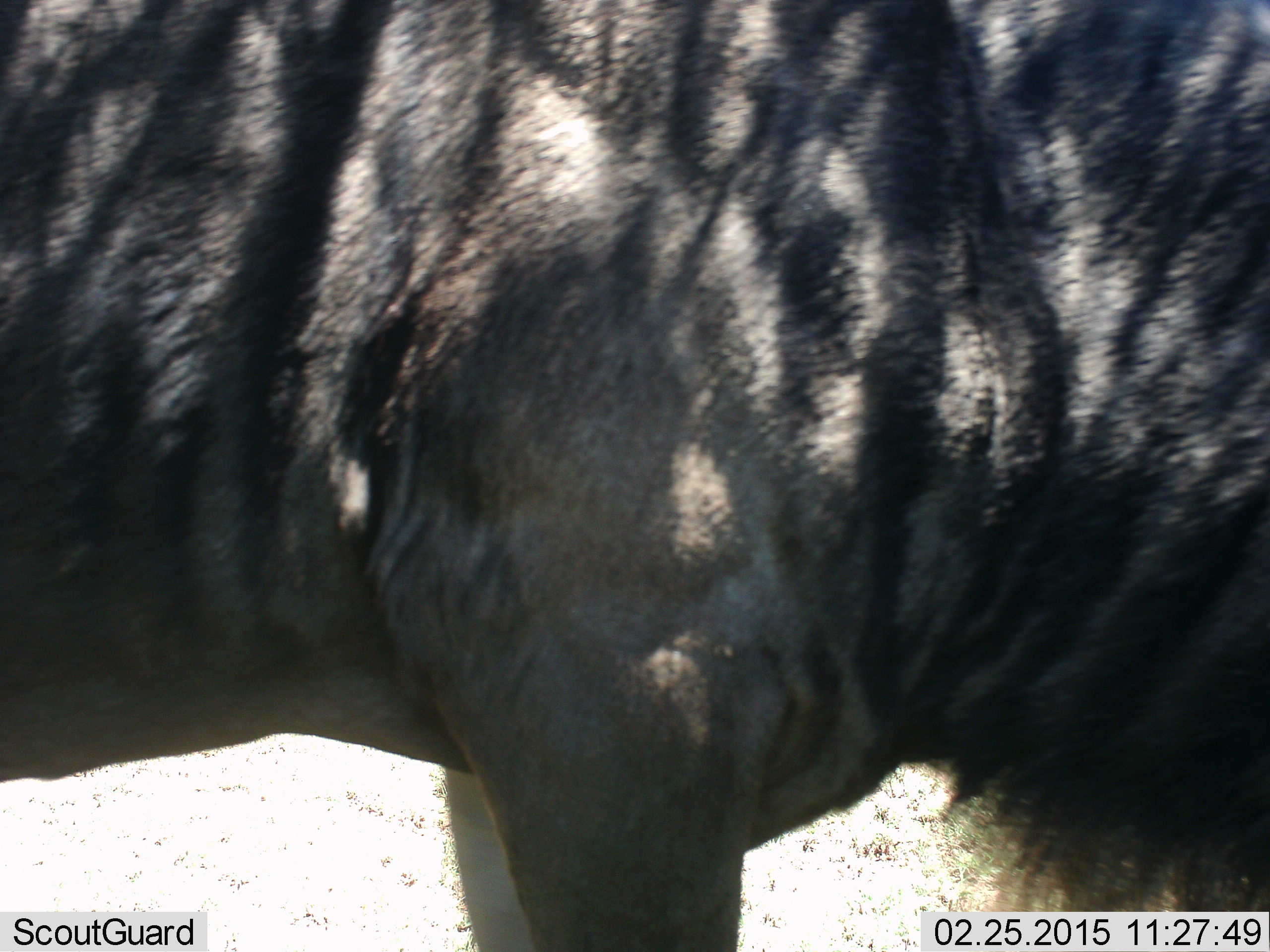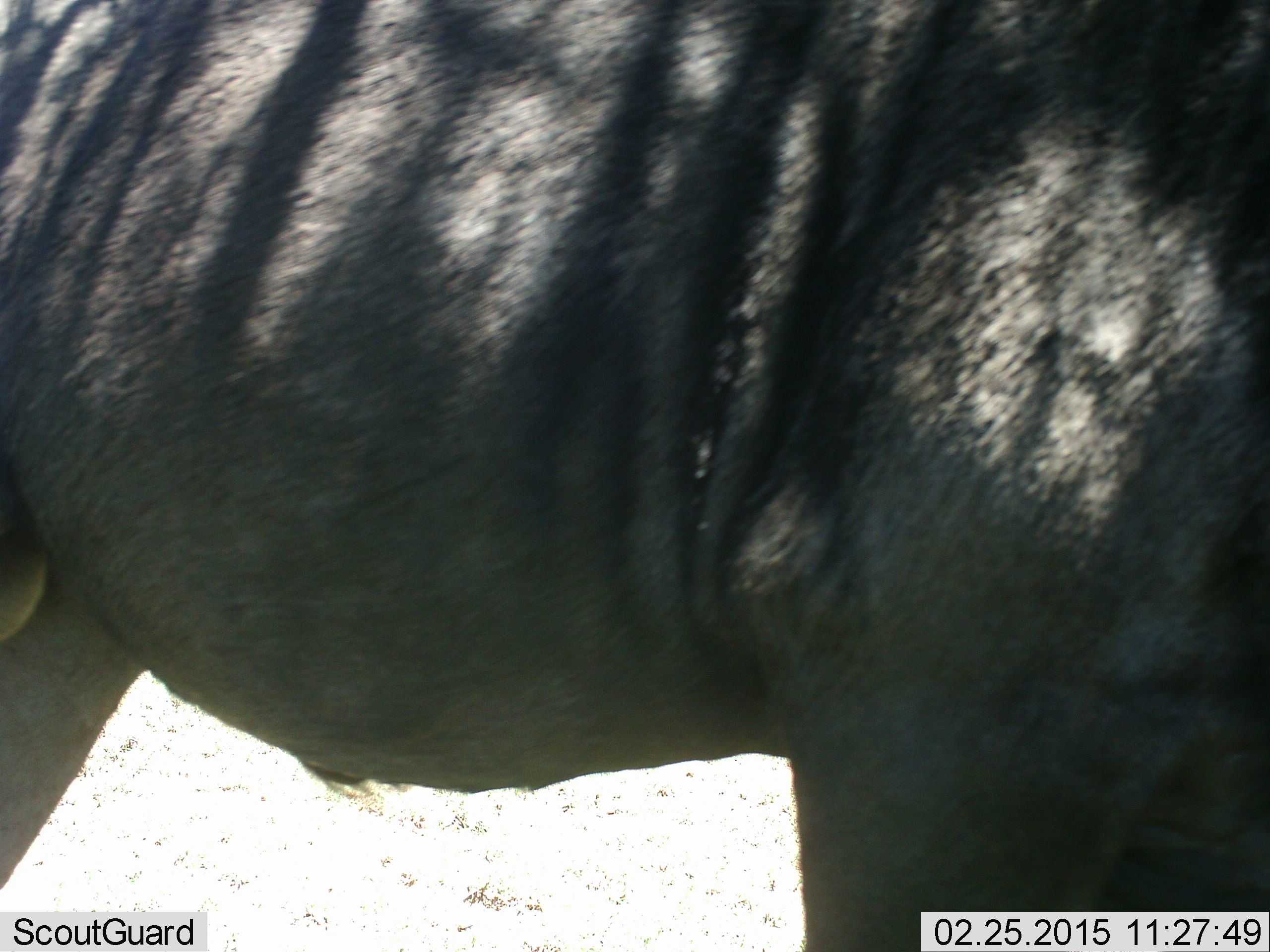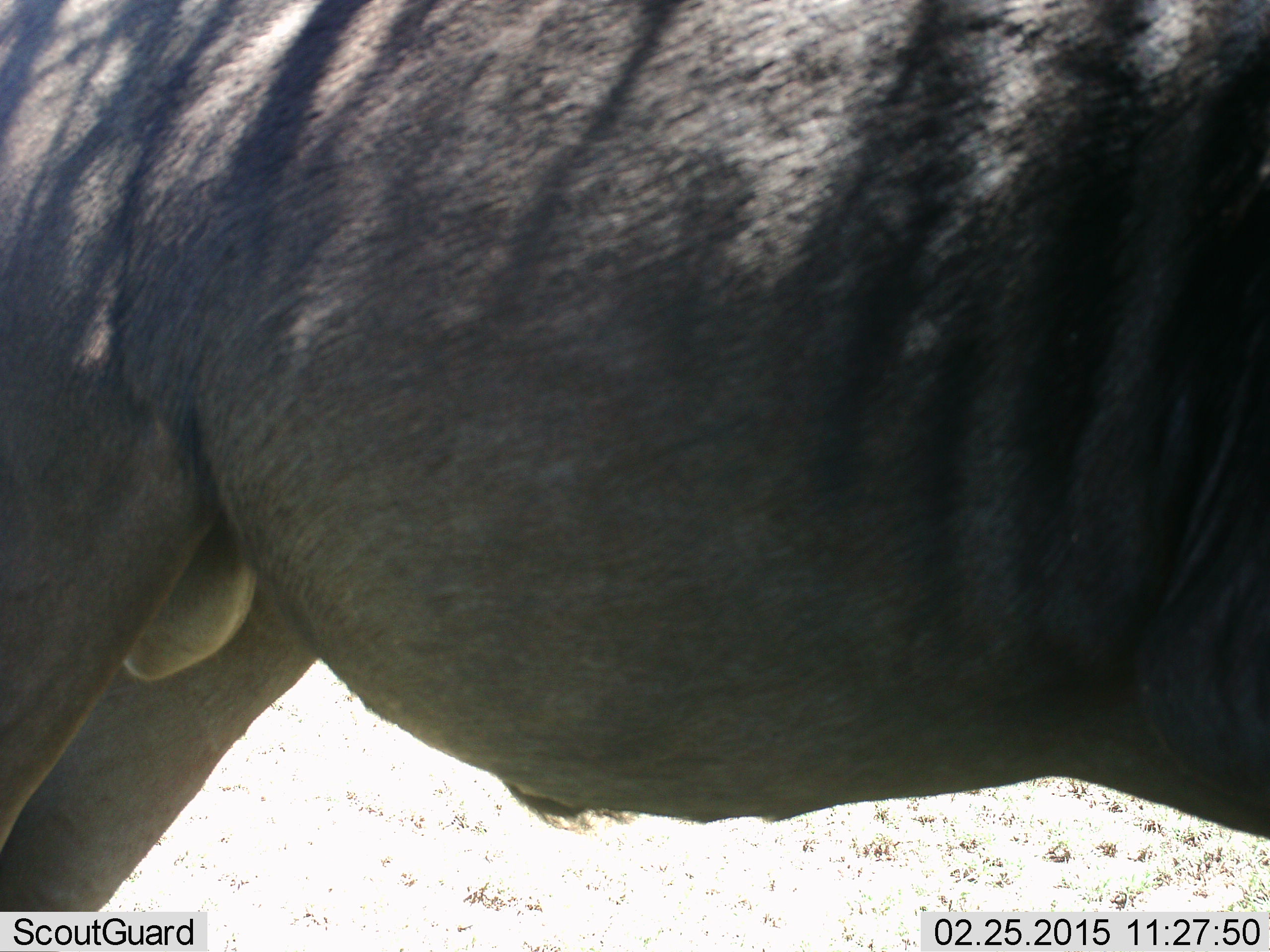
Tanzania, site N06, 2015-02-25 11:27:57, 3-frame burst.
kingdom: Animalia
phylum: Chordata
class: Mammalia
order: Artiodactyla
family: Bovidae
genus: Connochaetes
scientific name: Connochaetes taurinus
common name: blue wildebeest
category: wildebeest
Wildebeest (blue wildebeest) (Connochaetes taurinus), count 1. Behavior (volunteer vote fractions): standing 40%, resting 0%, moving 60%, interacting 0%. Young present (vote fraction): 0%. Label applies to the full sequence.